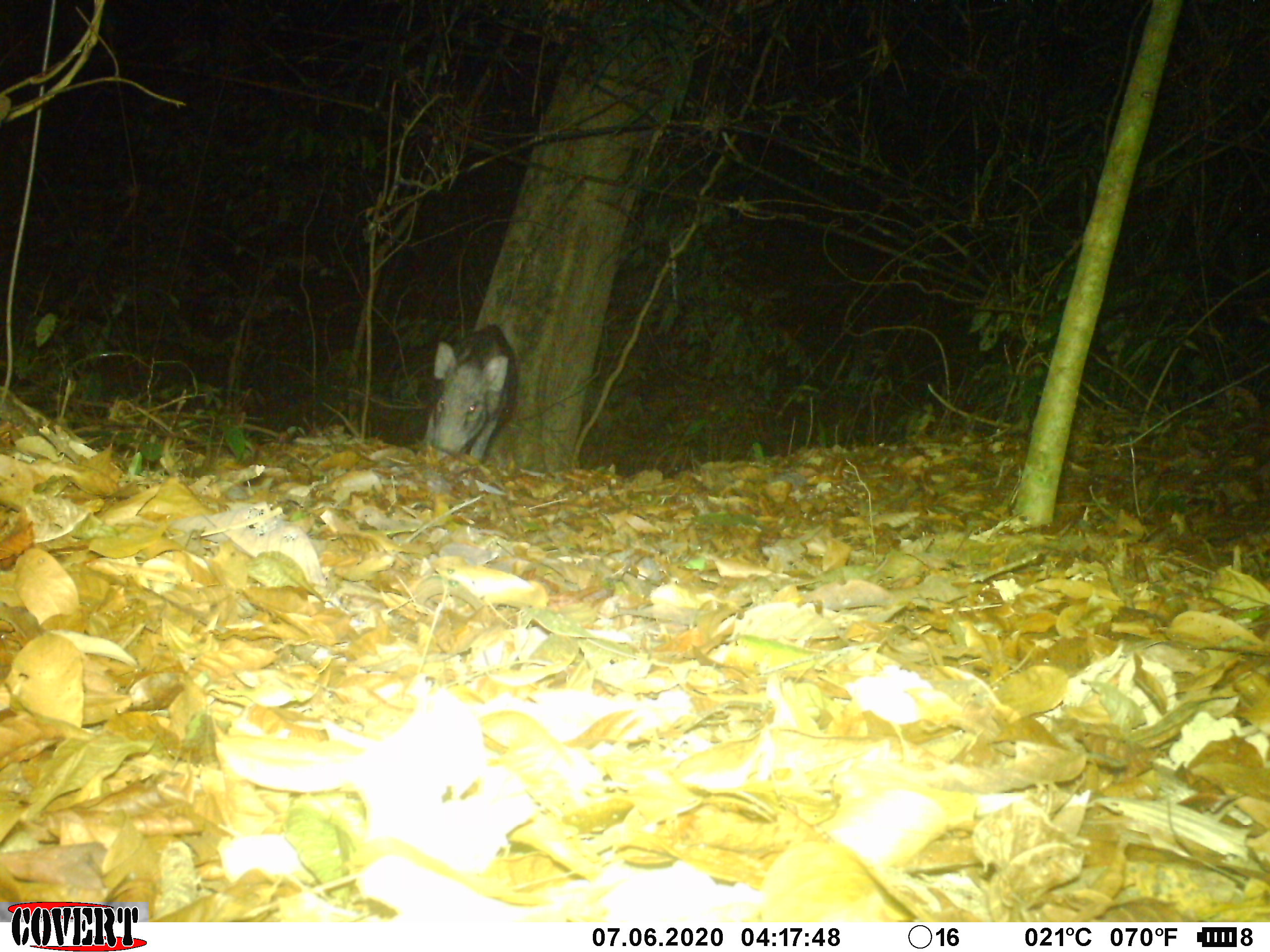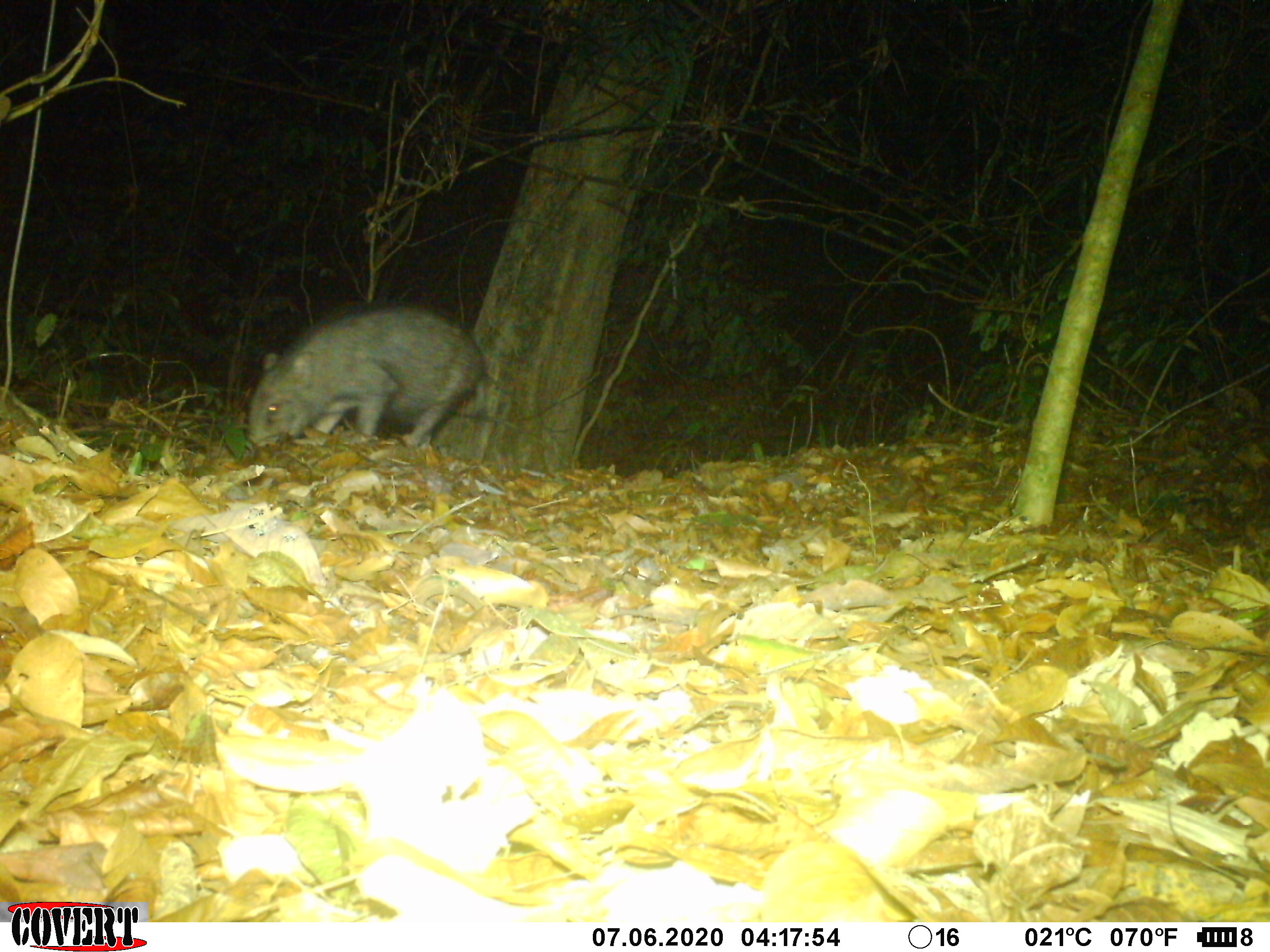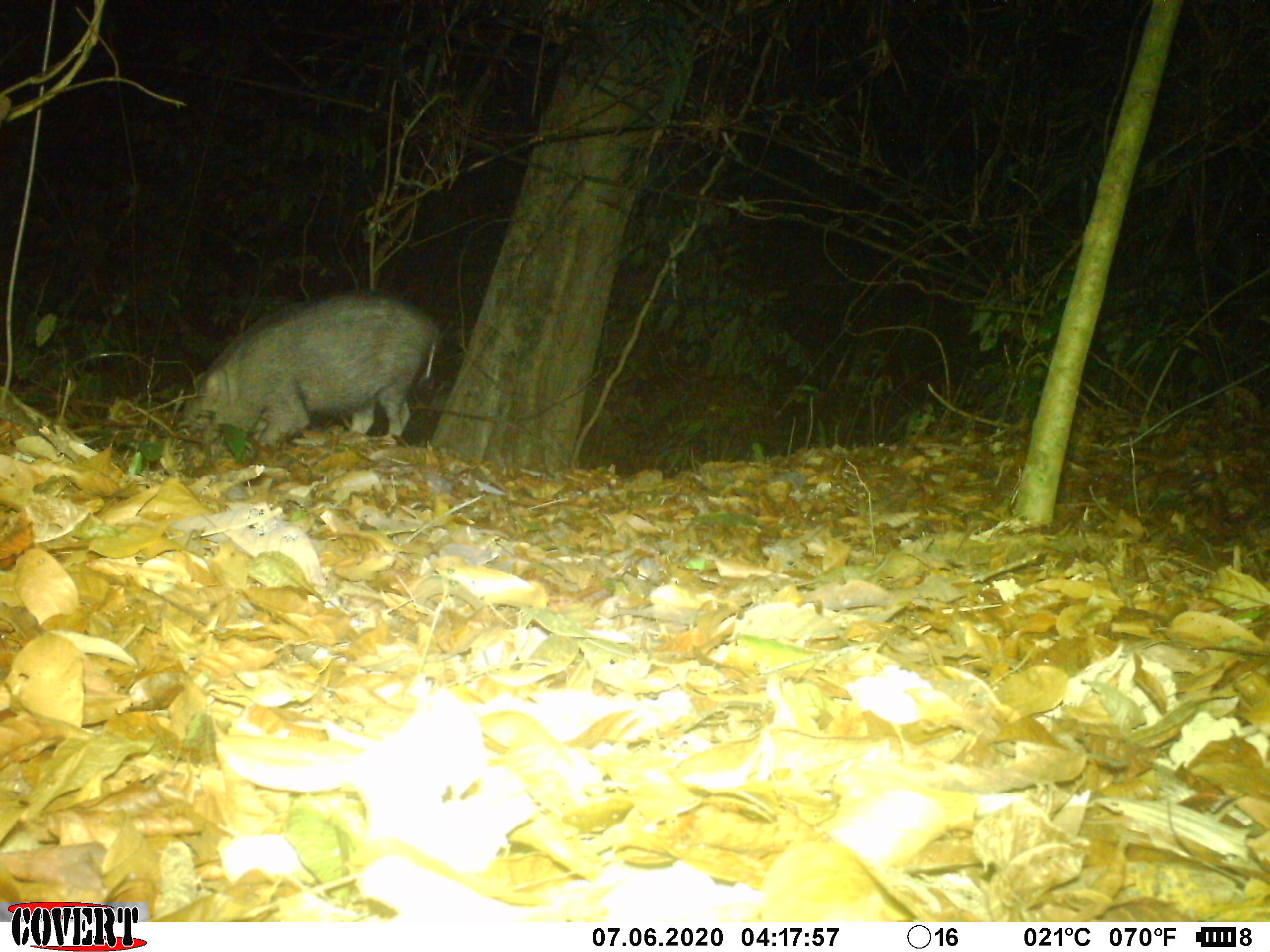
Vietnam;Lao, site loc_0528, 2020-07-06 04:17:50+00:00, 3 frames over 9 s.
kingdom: Animalia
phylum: Chordata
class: Mammalia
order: Artiodactyla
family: Suidae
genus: Sus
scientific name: Sus scrofa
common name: eurasian wild pig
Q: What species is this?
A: Eurasian wild pig (Sus scrofa).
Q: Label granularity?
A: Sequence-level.